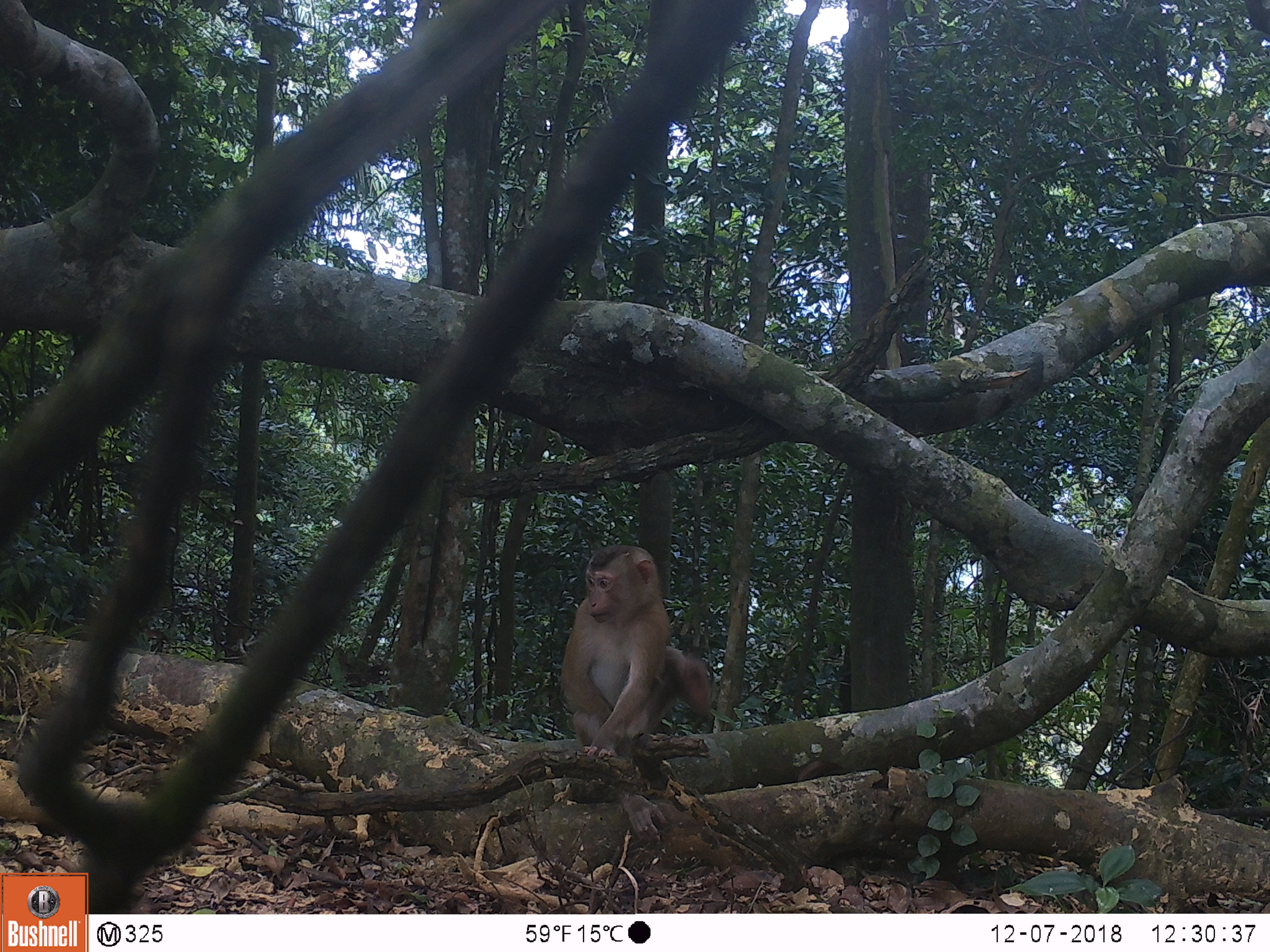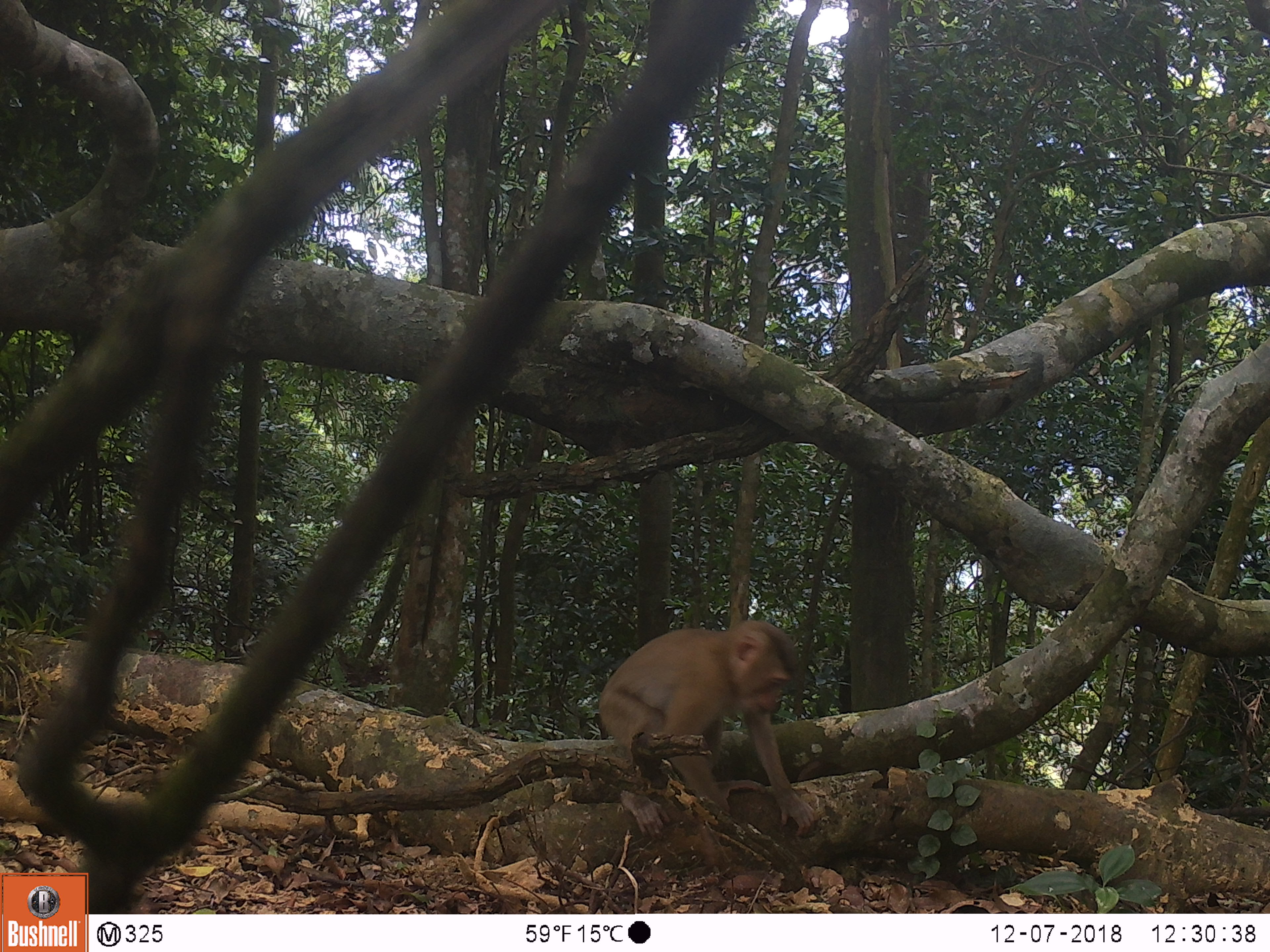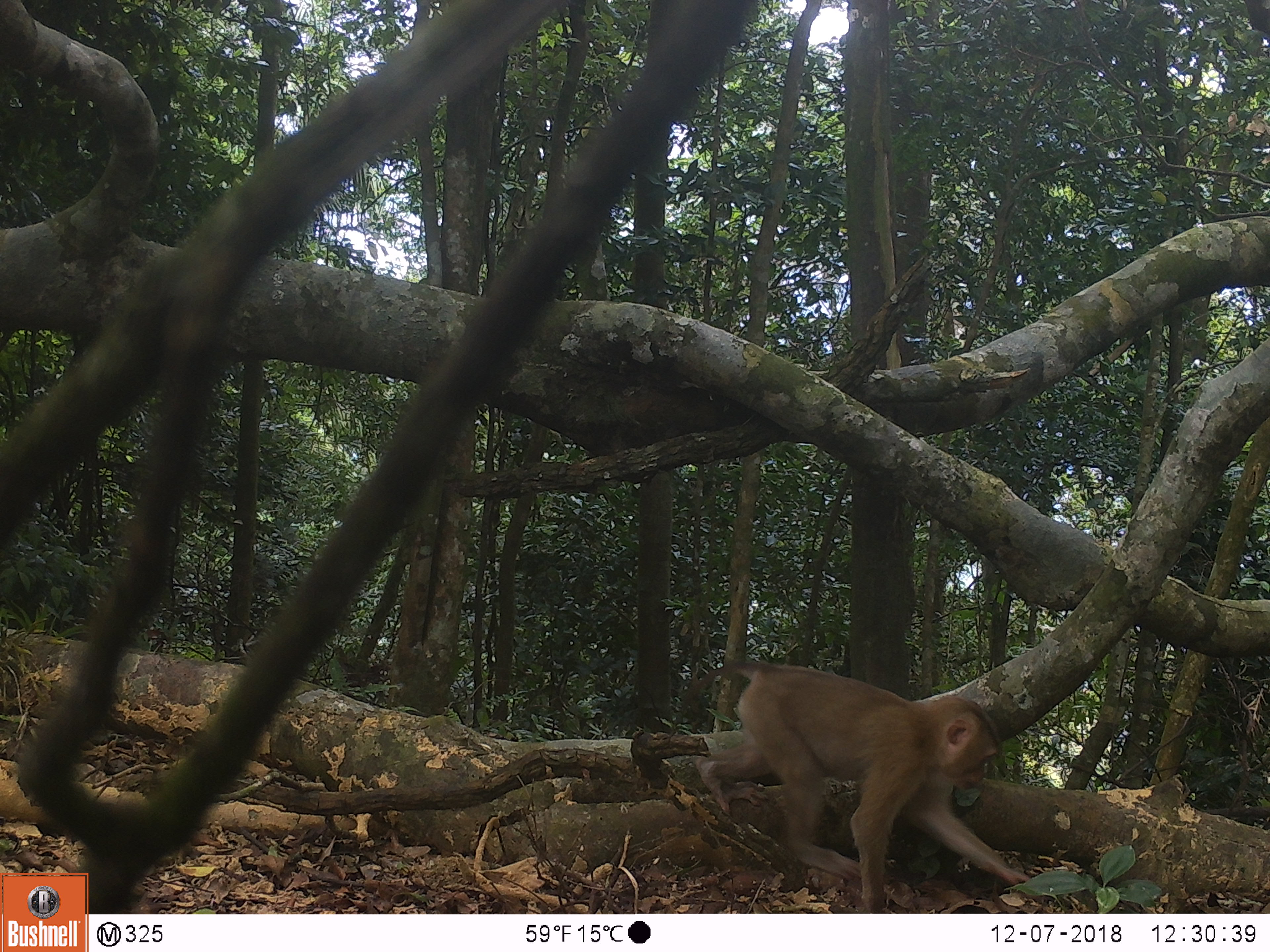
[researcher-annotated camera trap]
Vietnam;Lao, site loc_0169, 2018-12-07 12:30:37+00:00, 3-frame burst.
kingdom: Animalia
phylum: Chordata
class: Mammalia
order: Primates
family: Cercopithecidae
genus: Macaca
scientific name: Macaca nemestrina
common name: pig-tailed macaque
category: pig tailed macaque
Pig tailed macaque (pig-tailed macaque) (Macaca nemestrina). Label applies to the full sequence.